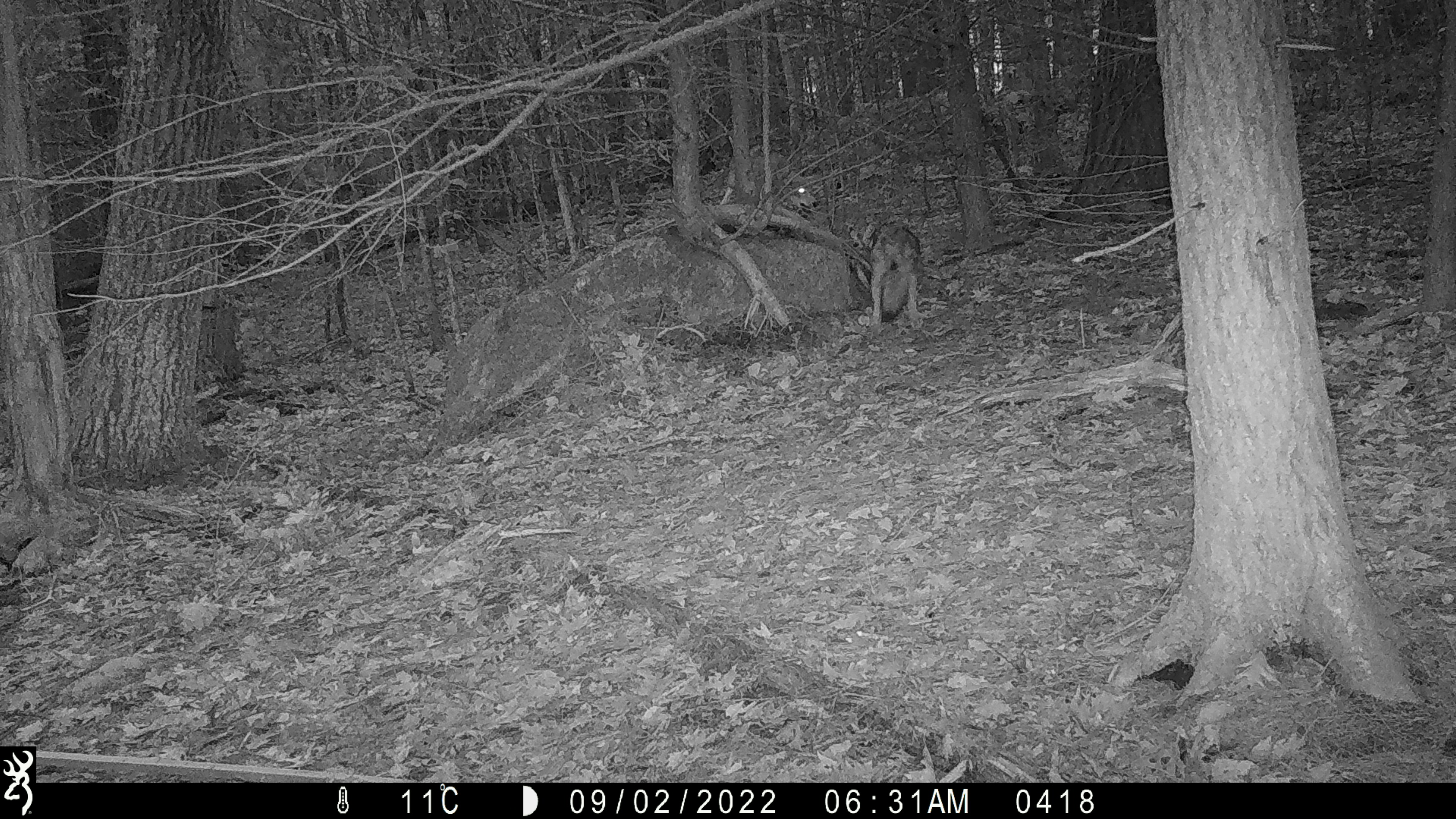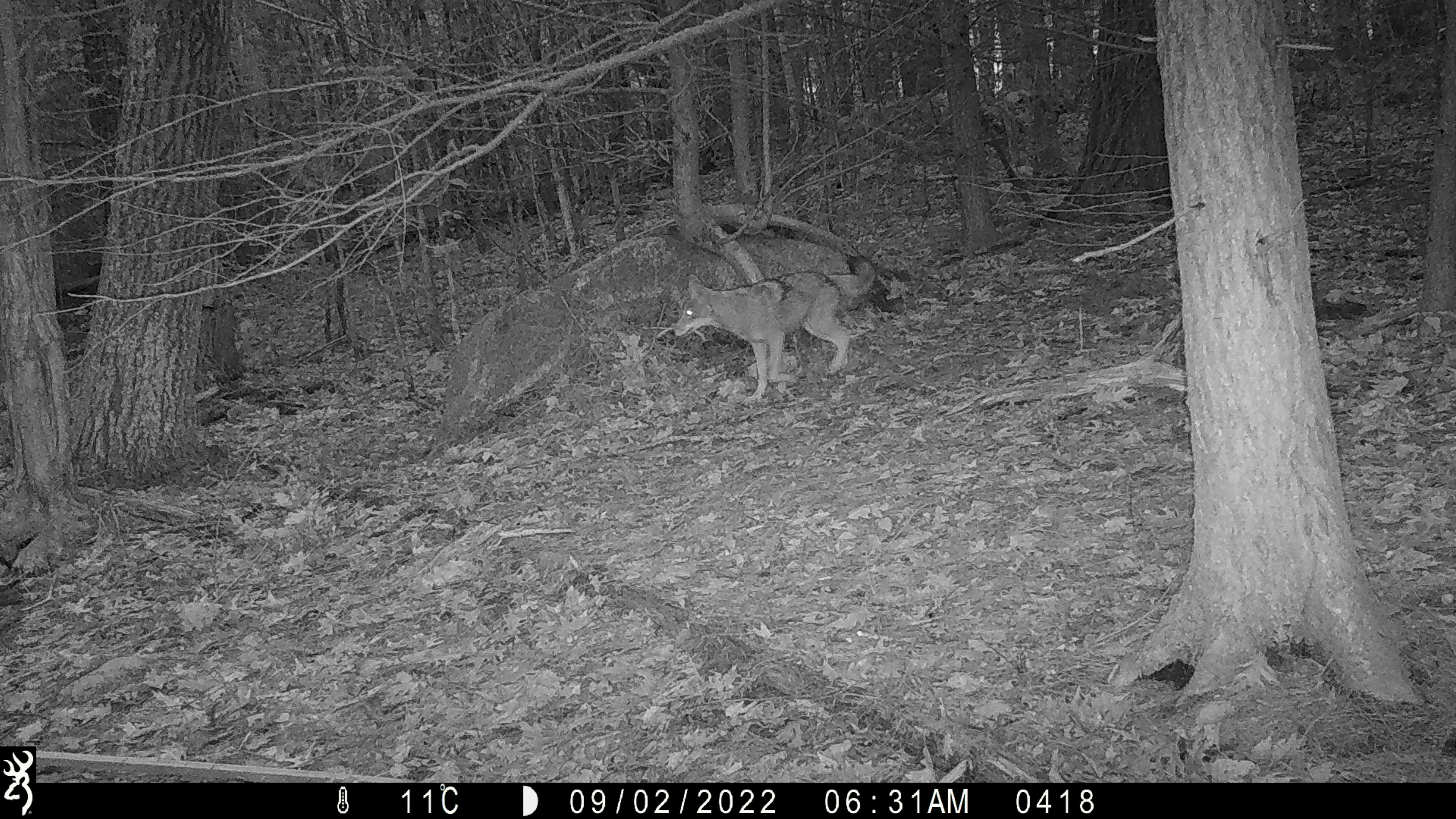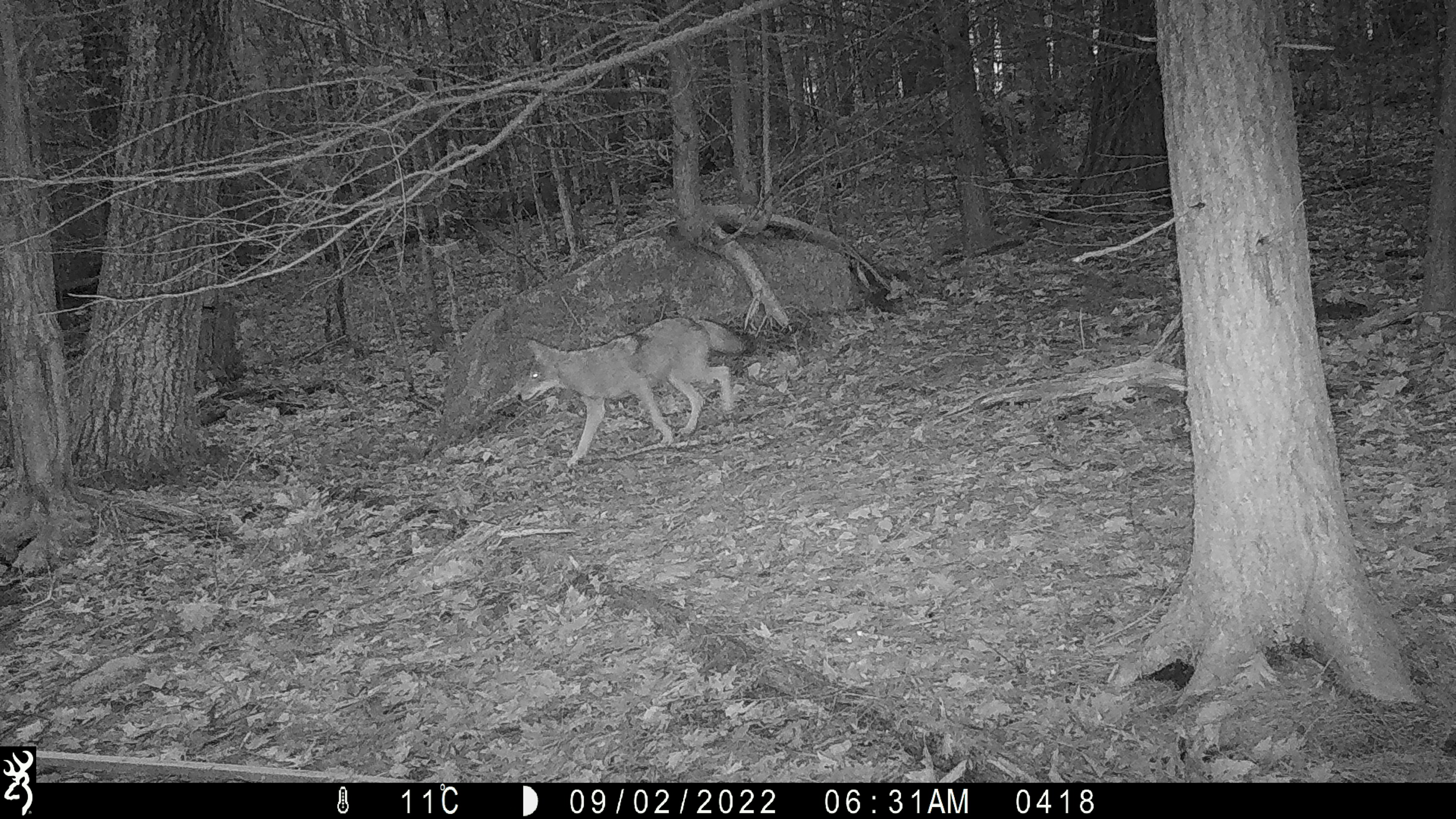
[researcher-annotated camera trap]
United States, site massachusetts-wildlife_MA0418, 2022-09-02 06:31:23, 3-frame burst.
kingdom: Animalia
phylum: Chordata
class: Mammalia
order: Carnivora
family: Canidae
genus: Canis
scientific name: Canis latrans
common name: coyote